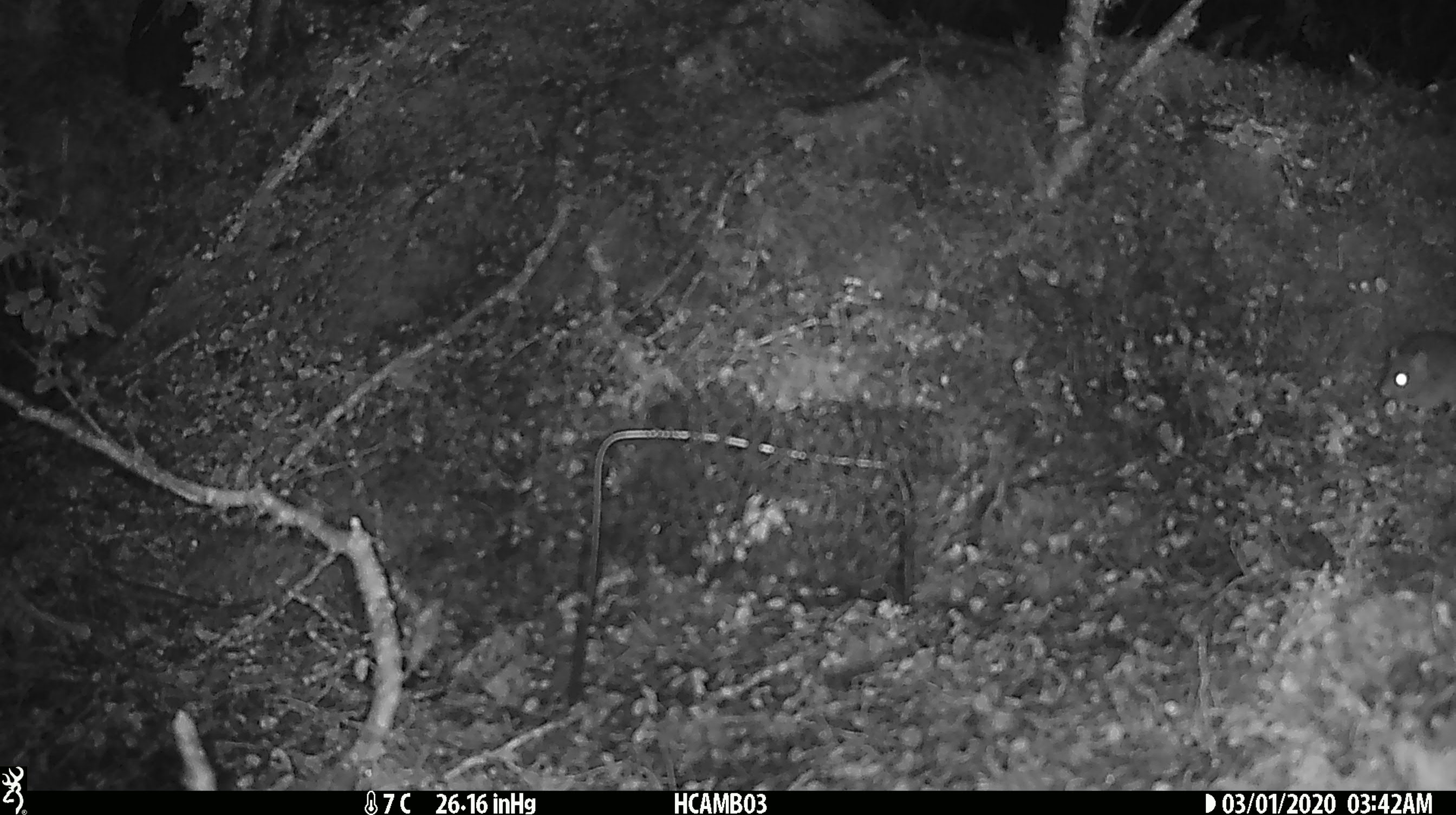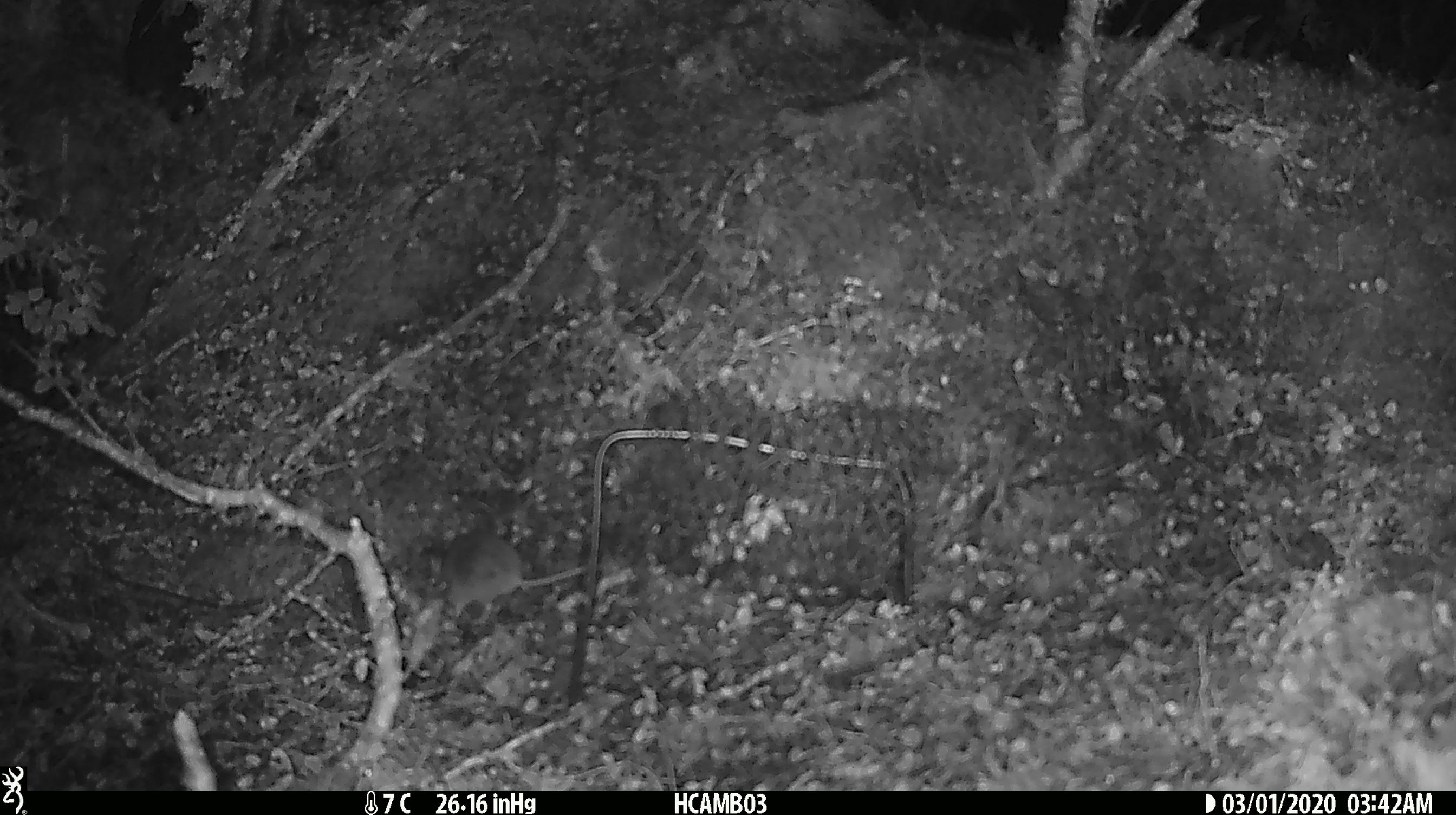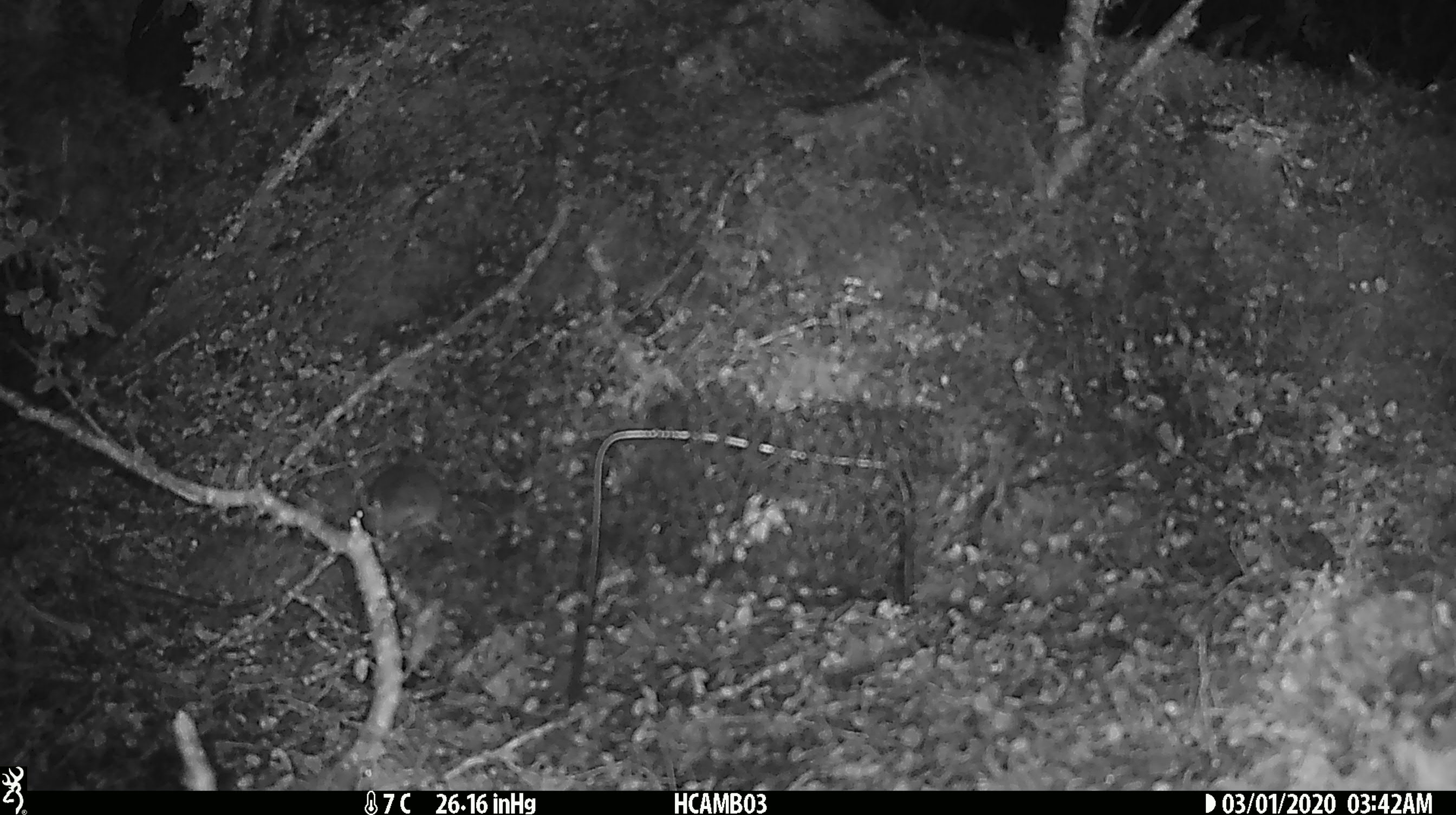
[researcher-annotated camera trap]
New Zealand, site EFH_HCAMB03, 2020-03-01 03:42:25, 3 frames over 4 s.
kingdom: Animalia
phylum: Chordata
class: Mammalia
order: Rodentia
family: Muridae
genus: Mus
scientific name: Mus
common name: mouse